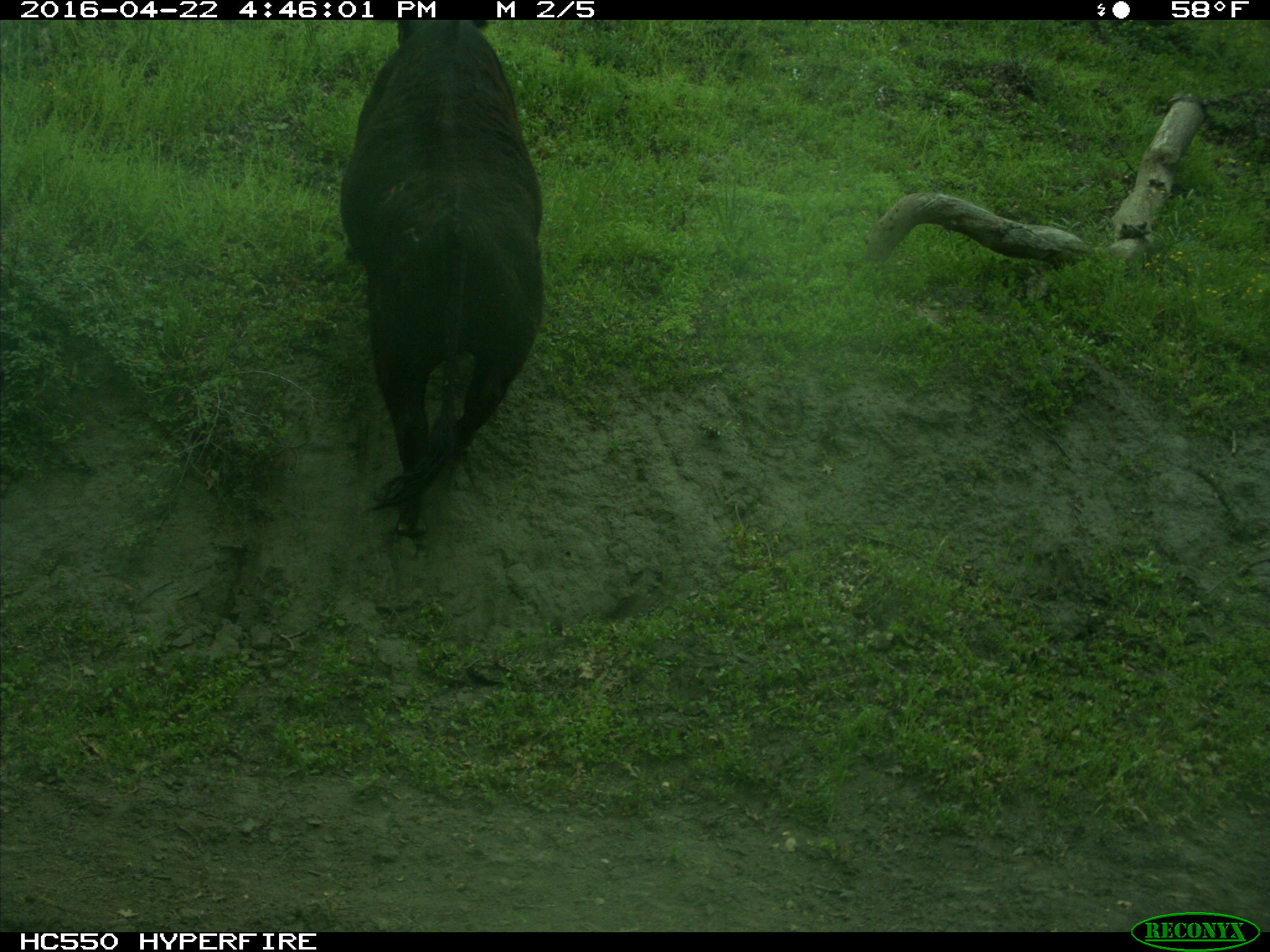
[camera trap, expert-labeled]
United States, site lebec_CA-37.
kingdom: Animalia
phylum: Chordata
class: Mammalia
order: Artiodactyla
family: Bovidae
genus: Bos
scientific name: Bos taurus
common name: domestic cow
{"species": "Bos taurus (domestic cow)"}